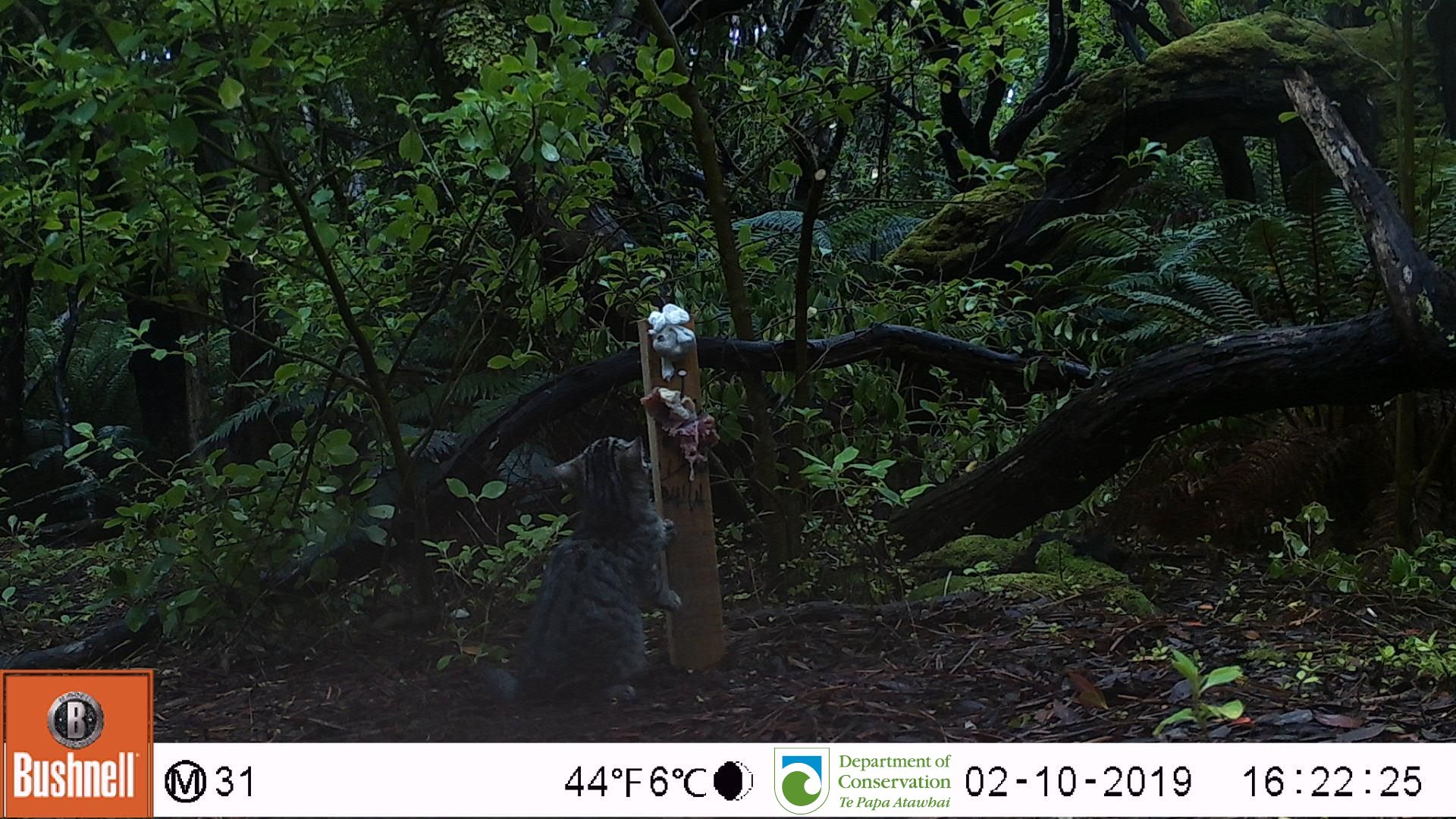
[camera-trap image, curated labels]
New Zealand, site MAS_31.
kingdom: Animalia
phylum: Chordata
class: Mammalia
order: Carnivora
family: Felidae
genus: Felis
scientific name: Felis catus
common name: domestic cat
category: cat